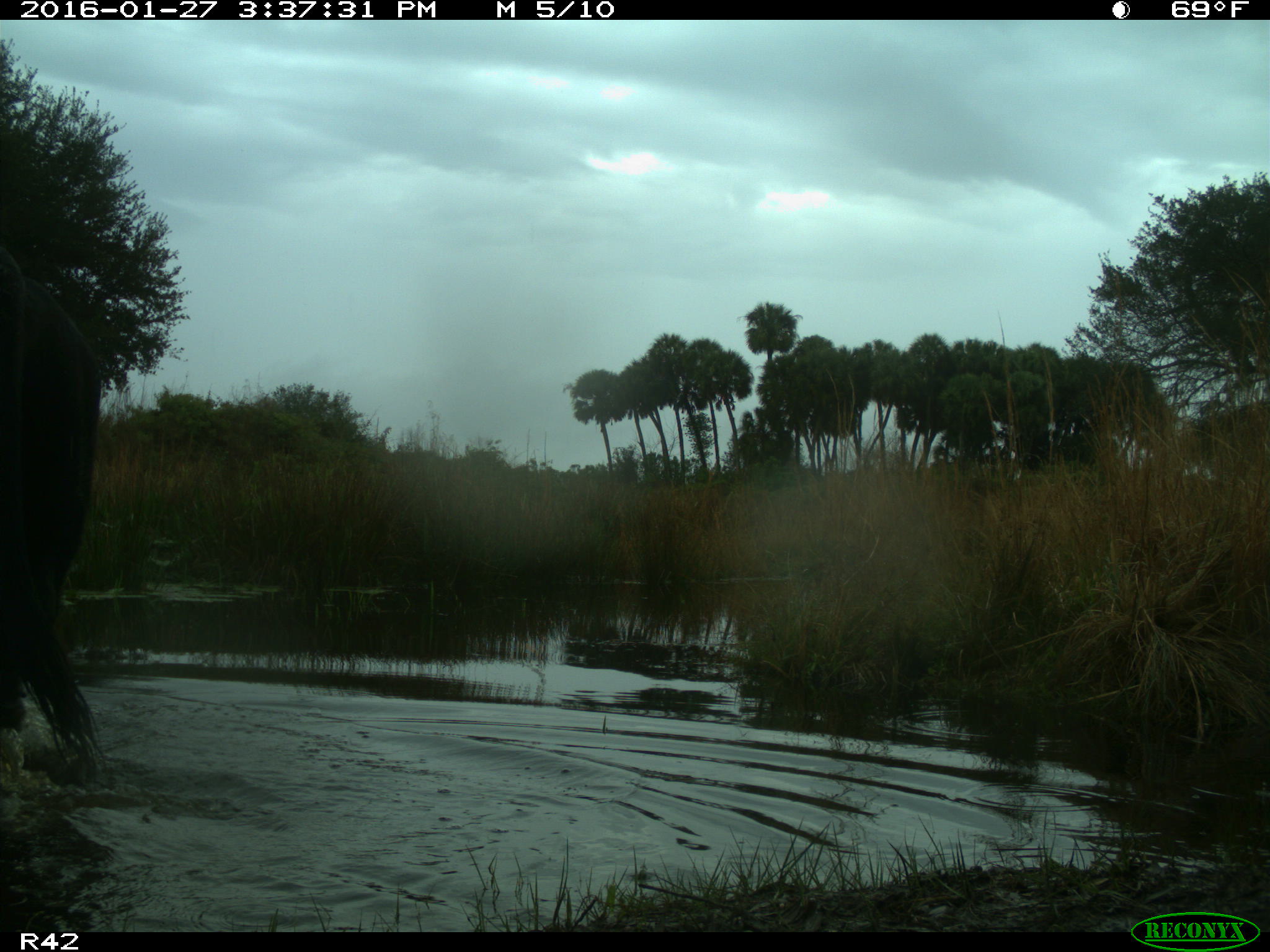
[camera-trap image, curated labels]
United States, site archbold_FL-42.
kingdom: Animalia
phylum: Chordata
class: Mammalia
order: Artiodactyla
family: Bovidae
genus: Bos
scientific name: Bos taurus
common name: domestic cow